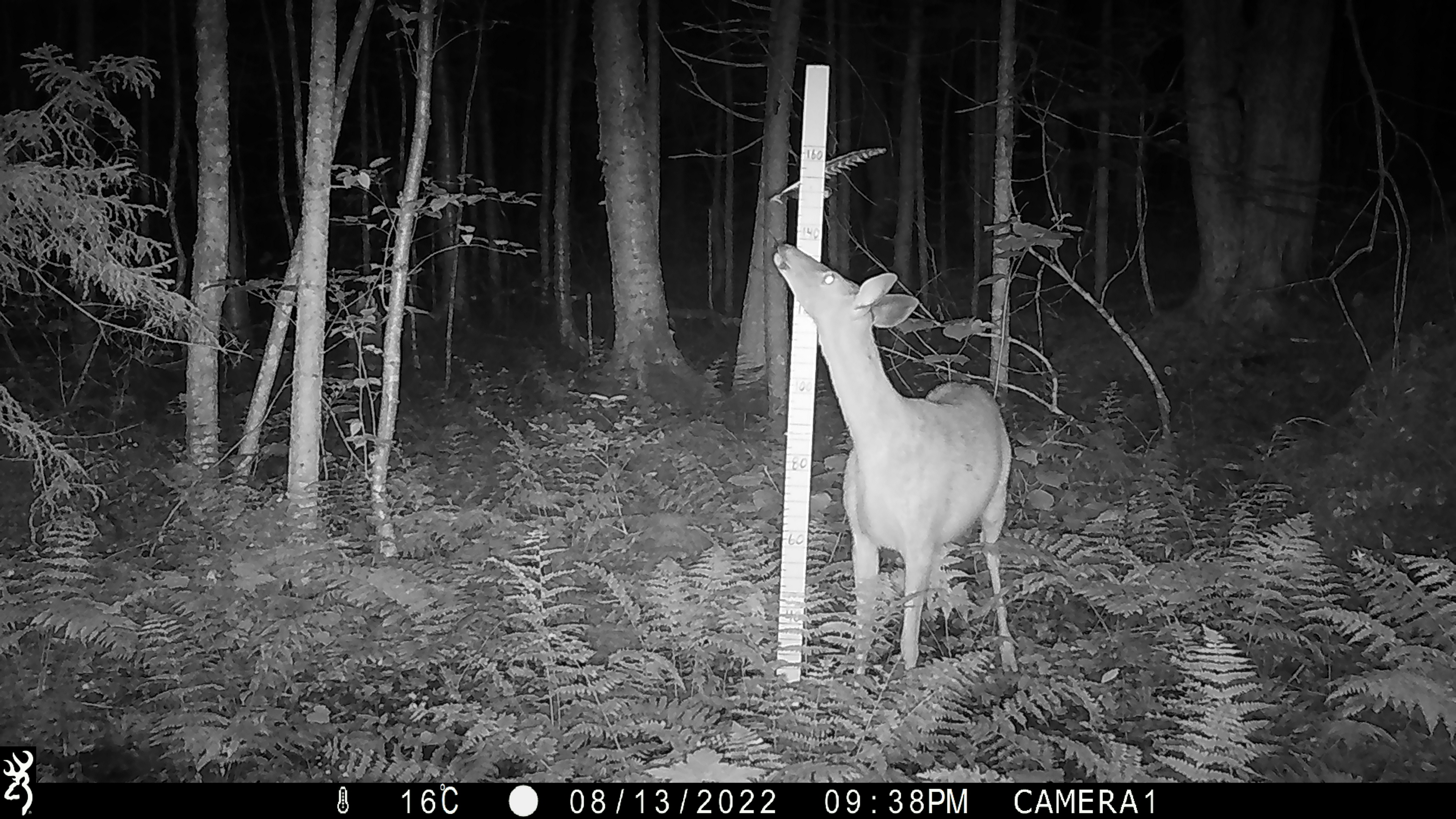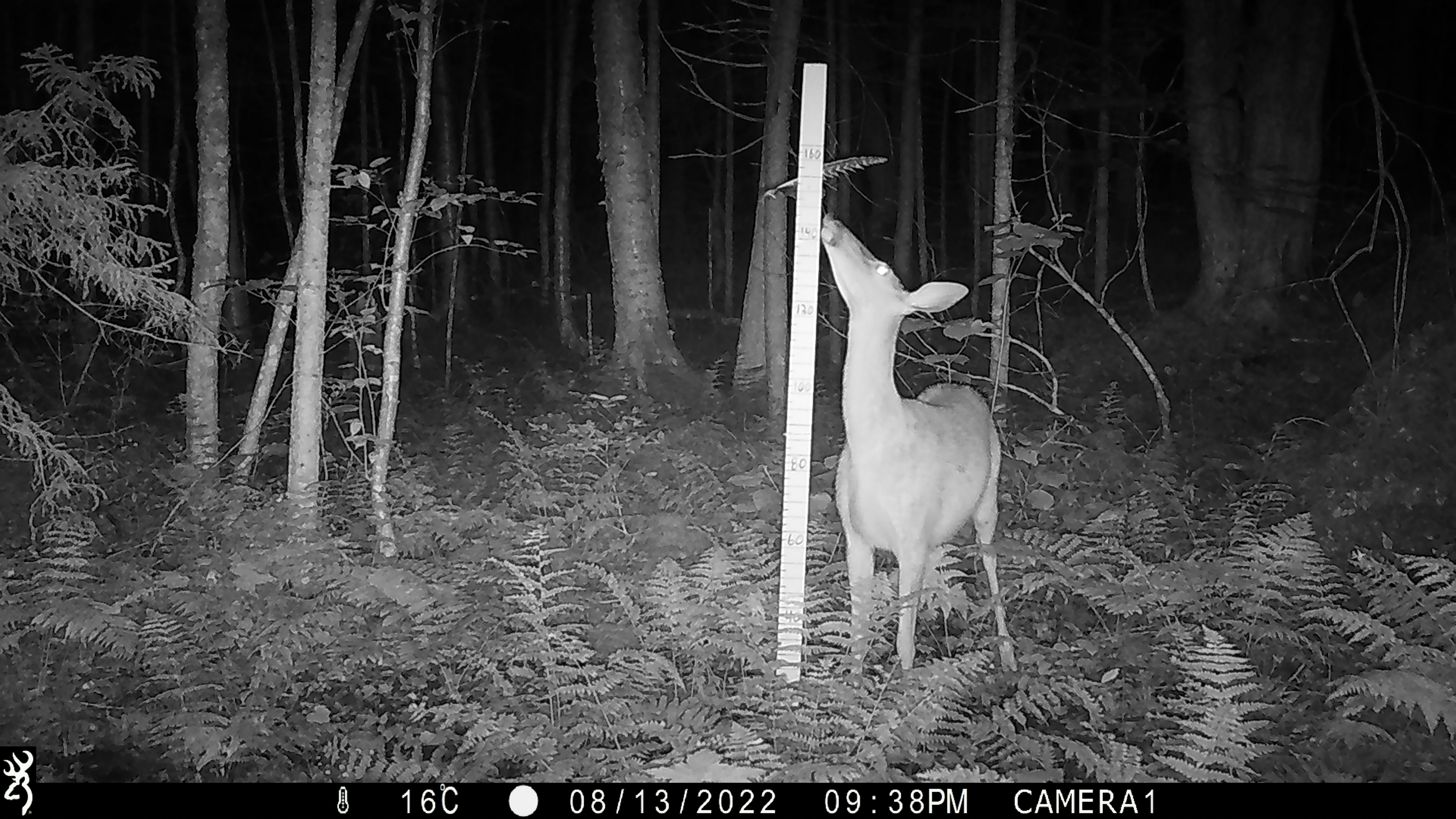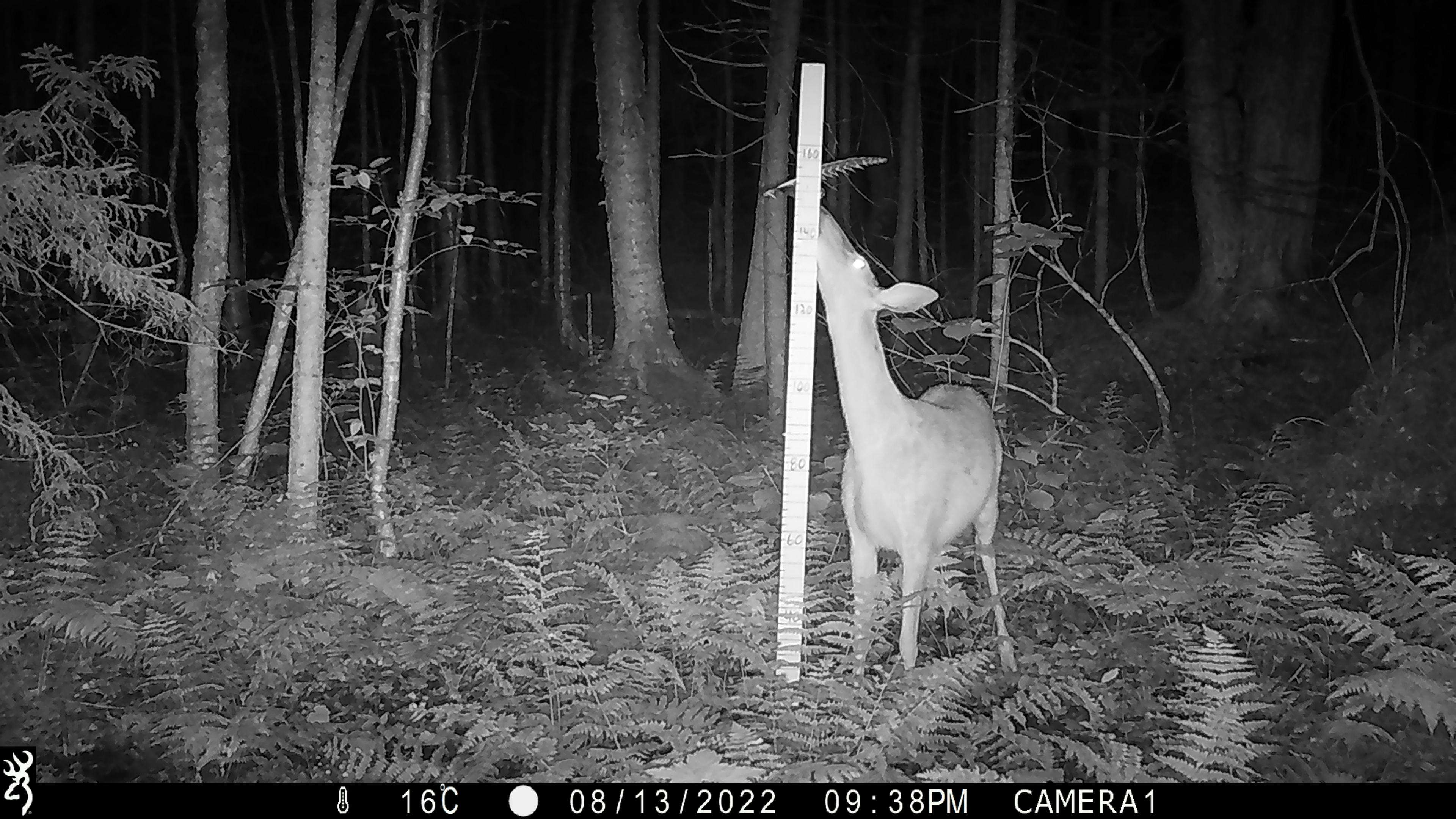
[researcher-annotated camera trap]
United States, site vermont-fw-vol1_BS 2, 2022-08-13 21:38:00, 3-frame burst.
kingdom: Animalia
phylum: Chordata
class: Mammalia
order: Artiodactyla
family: Cervidae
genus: Odocoileus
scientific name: Odocoileus virginianus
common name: white-tailed deer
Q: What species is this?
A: White-tailed deer (Odocoileus virginianus).